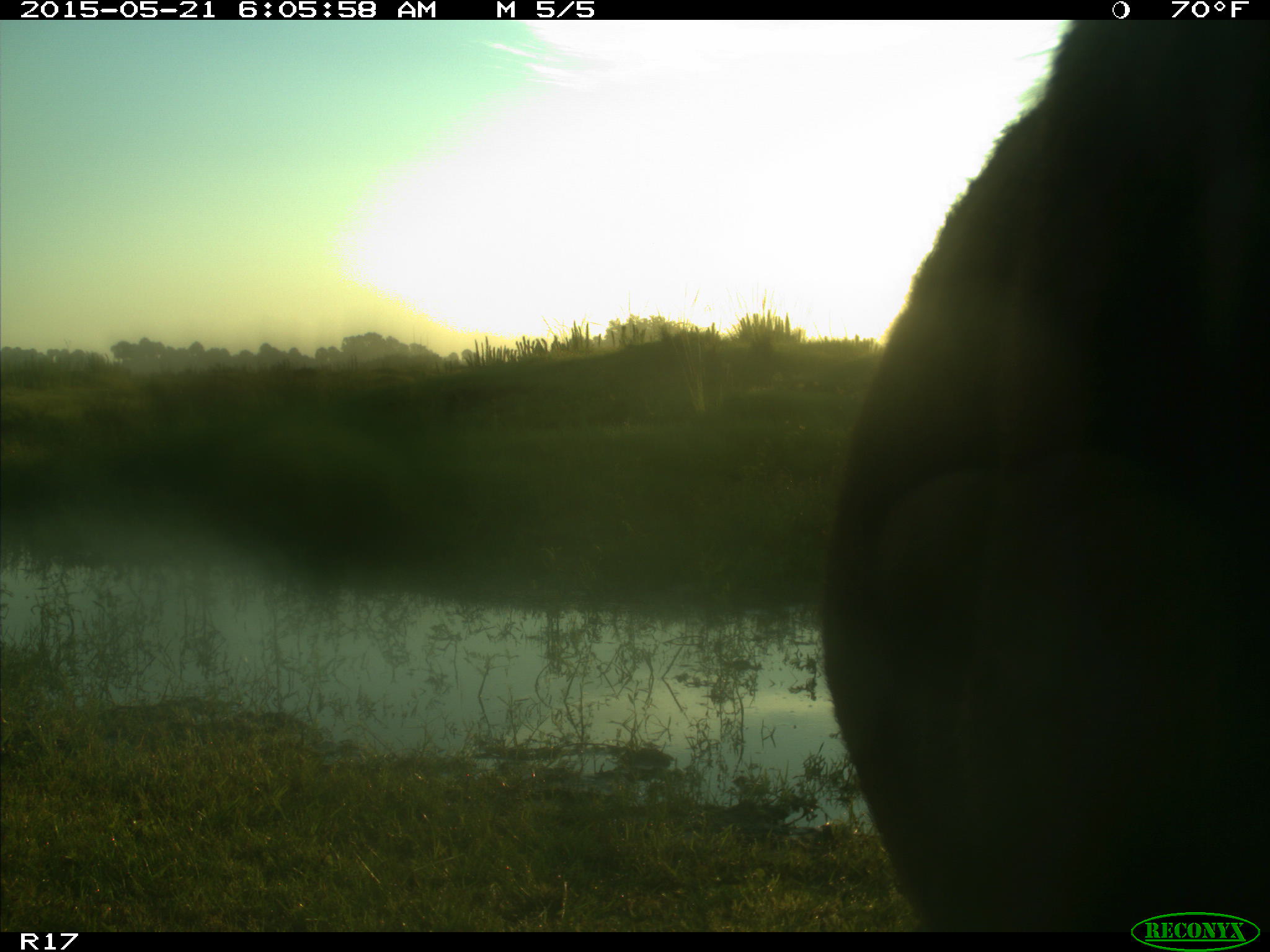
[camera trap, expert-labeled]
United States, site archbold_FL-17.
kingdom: Animalia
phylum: Chordata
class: Mammalia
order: Artiodactyla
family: Bovidae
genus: Bos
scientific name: Bos taurus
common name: domestic cow